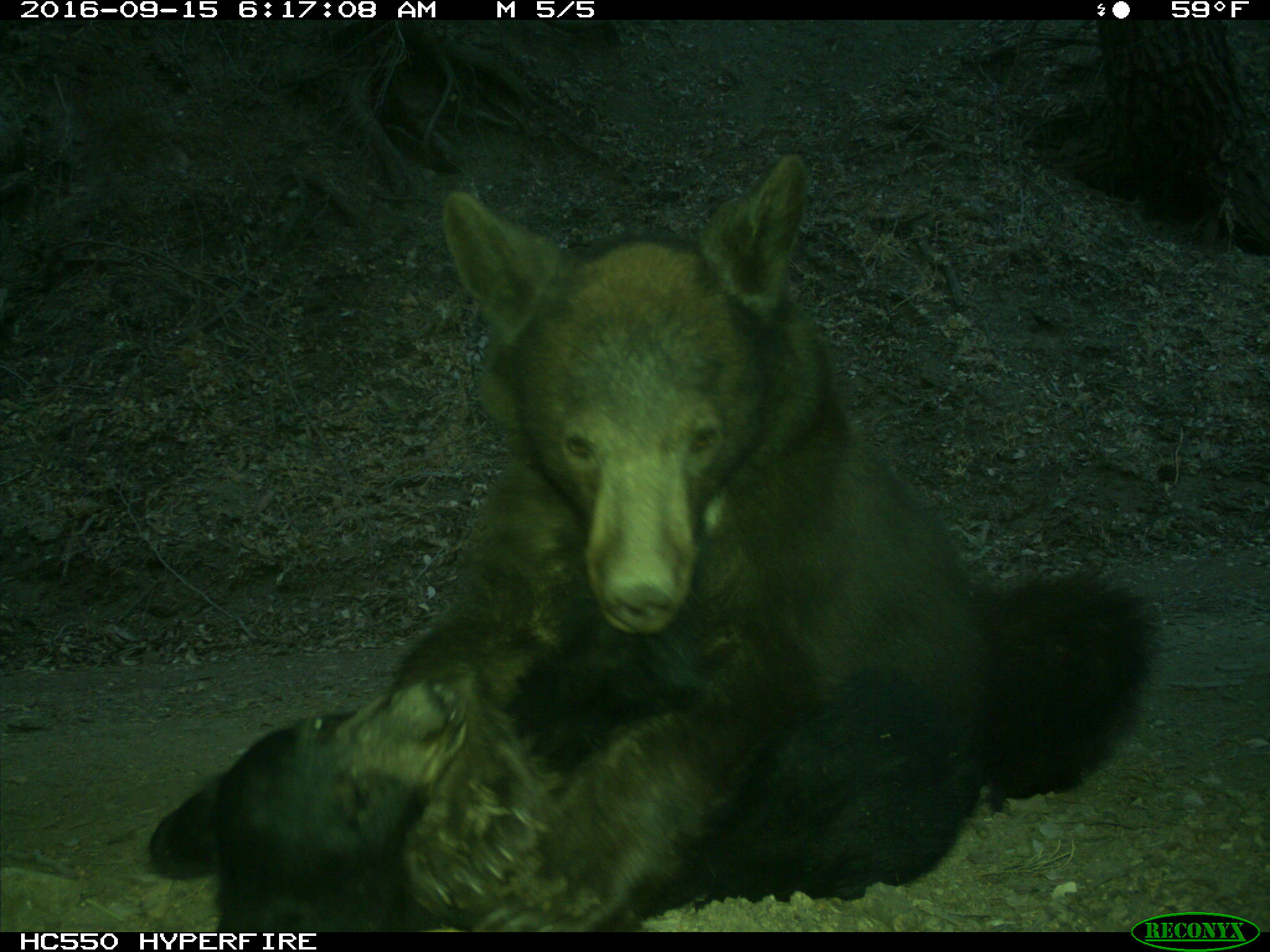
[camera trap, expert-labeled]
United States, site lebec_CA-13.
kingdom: Animalia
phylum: Chordata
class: Mammalia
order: Carnivora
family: Ursidae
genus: Ursus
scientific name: Ursus americanus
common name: american black bear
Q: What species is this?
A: Ursus americanus (american black bear).